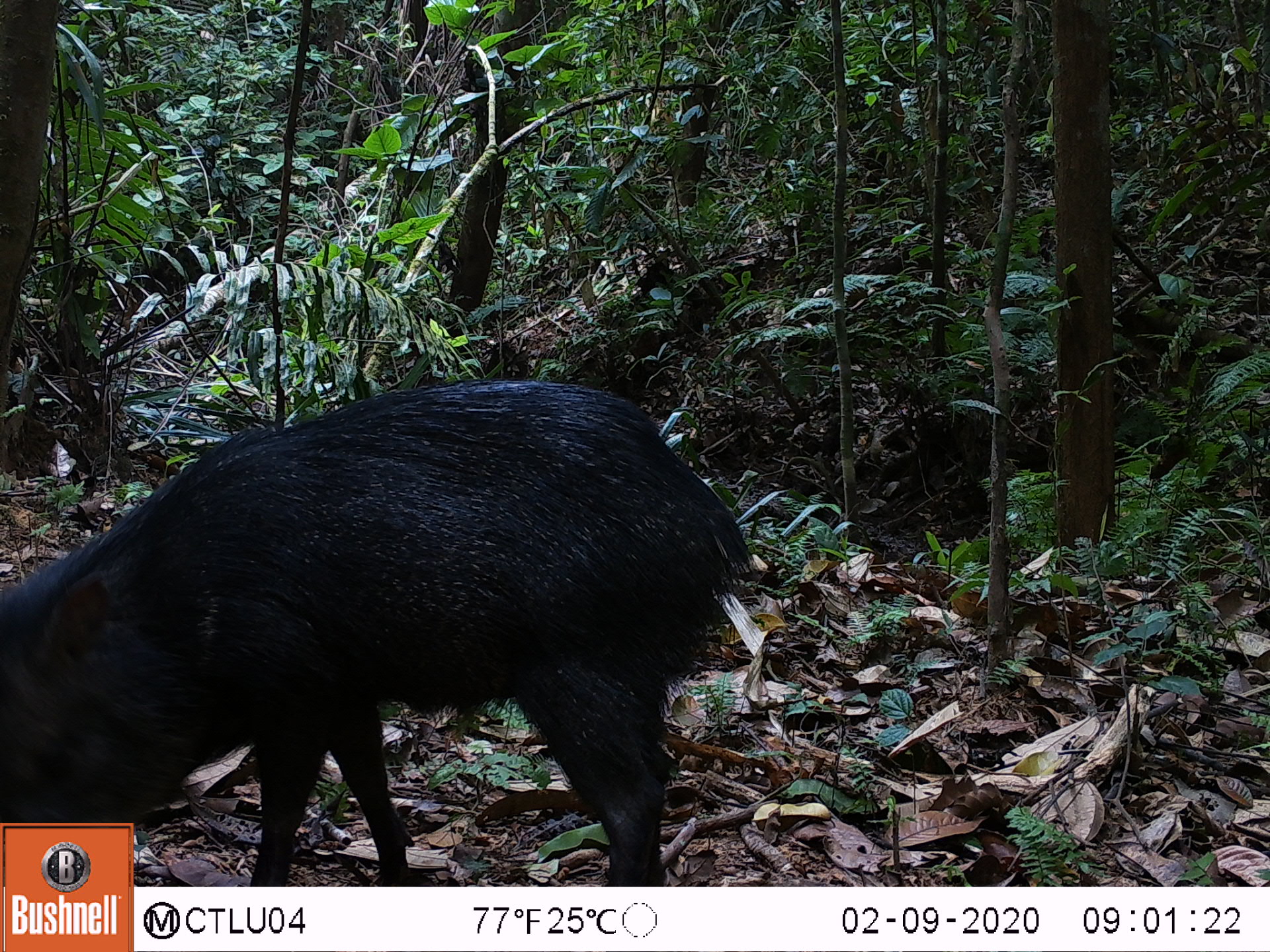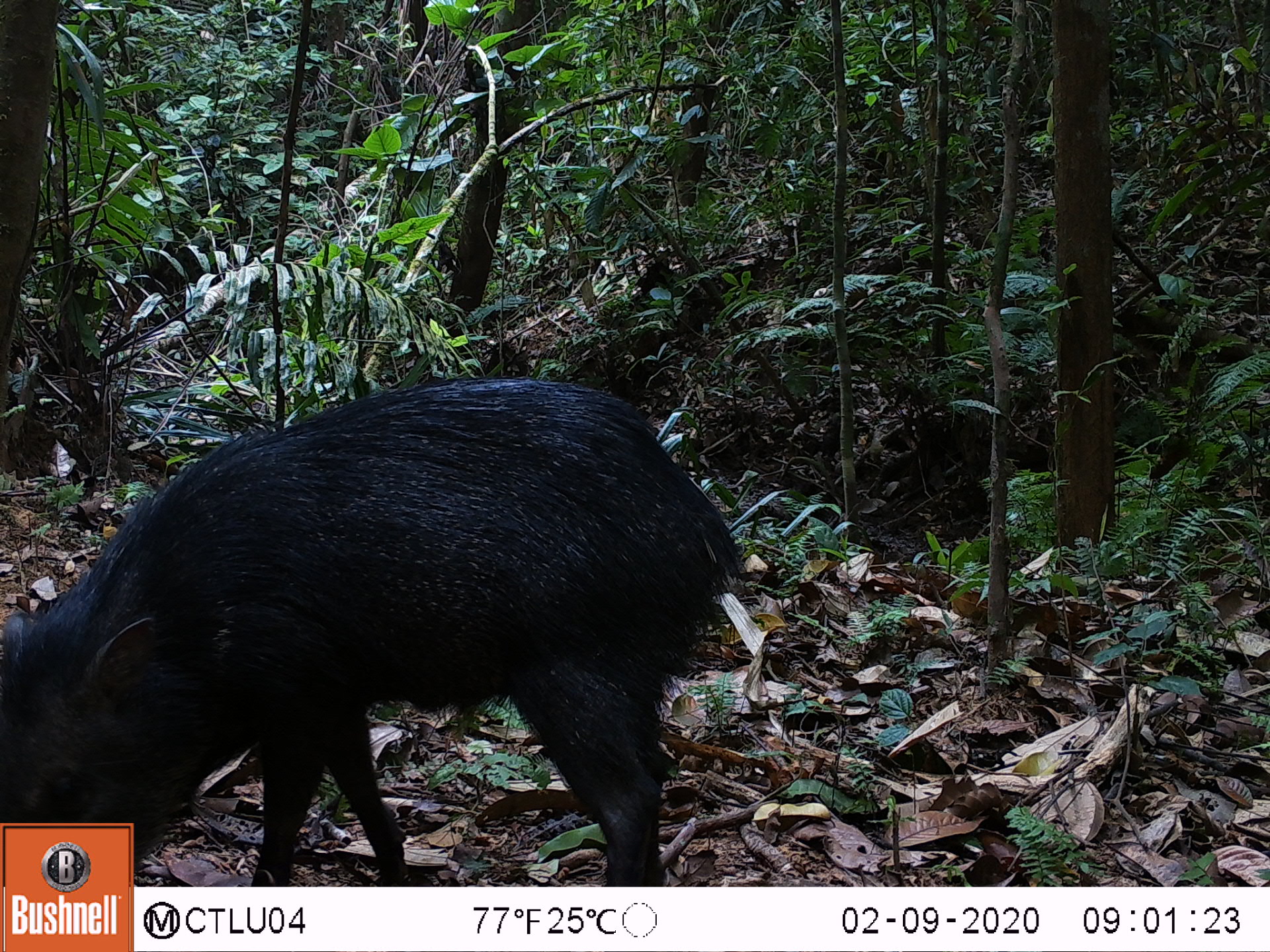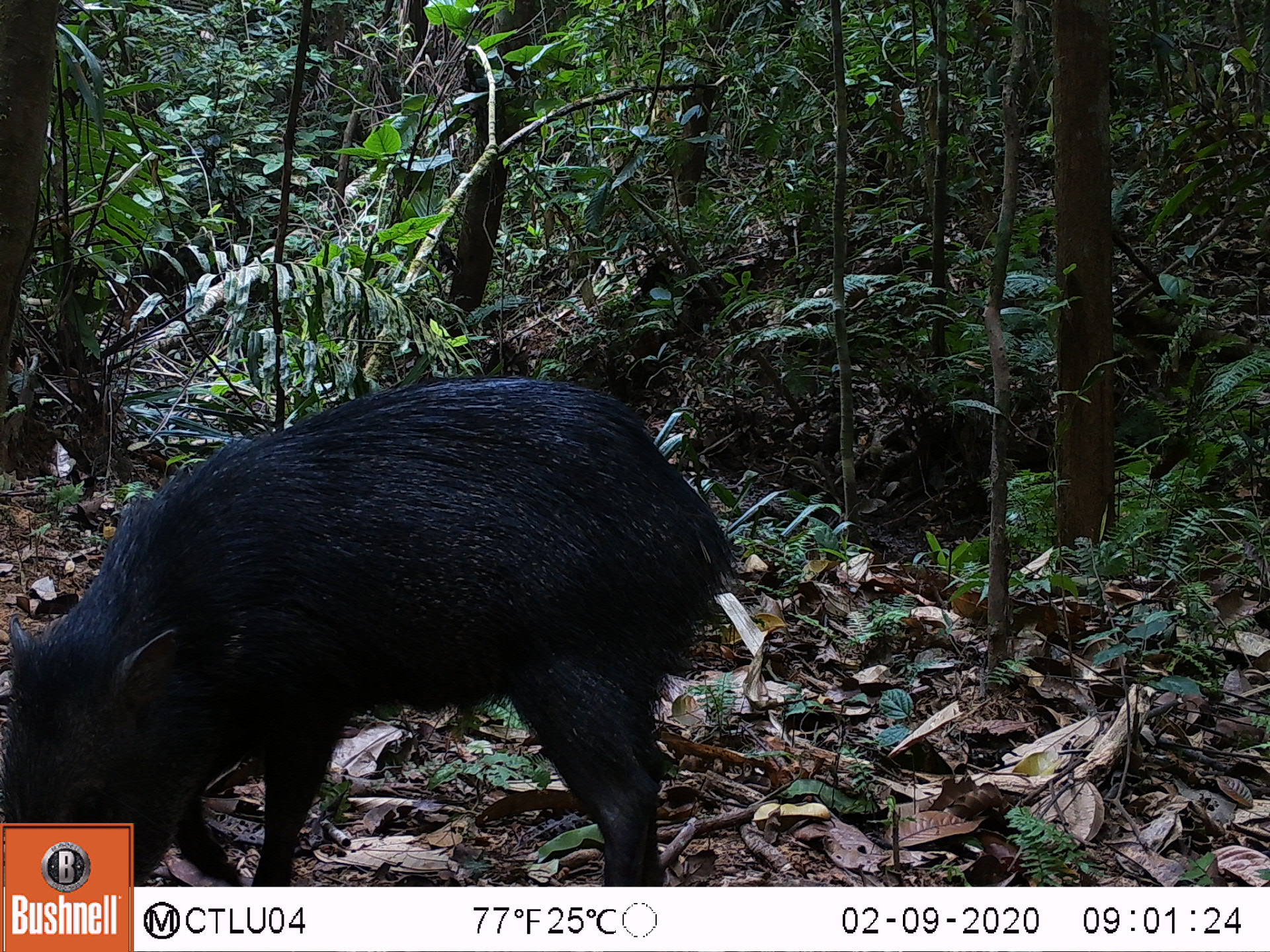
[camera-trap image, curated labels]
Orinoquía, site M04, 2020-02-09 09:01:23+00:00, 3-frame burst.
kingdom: Animalia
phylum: Chordata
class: Mammalia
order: Artiodactyla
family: Tayassuidae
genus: Pecari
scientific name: Pecari tajacu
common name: collared peccary